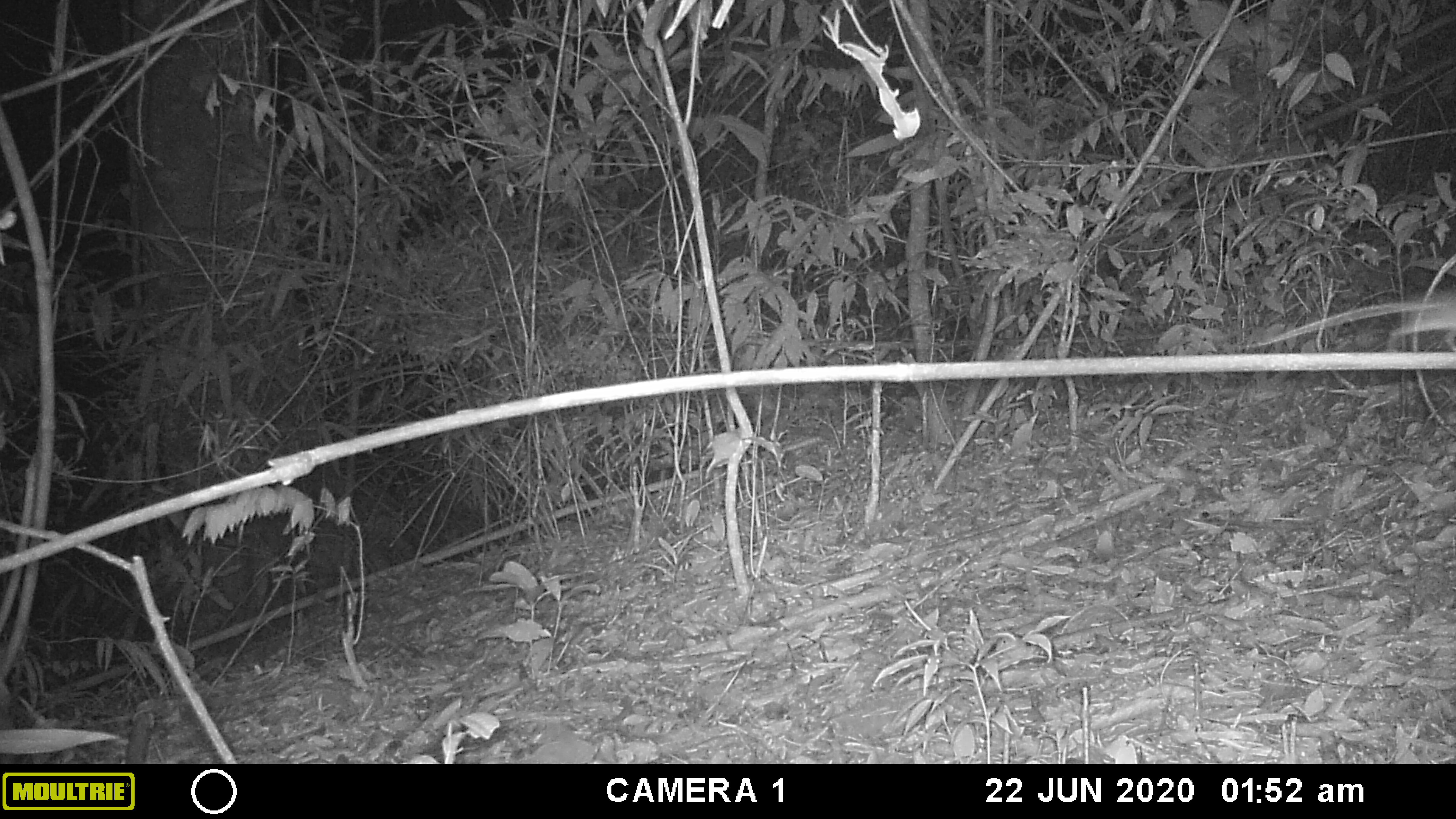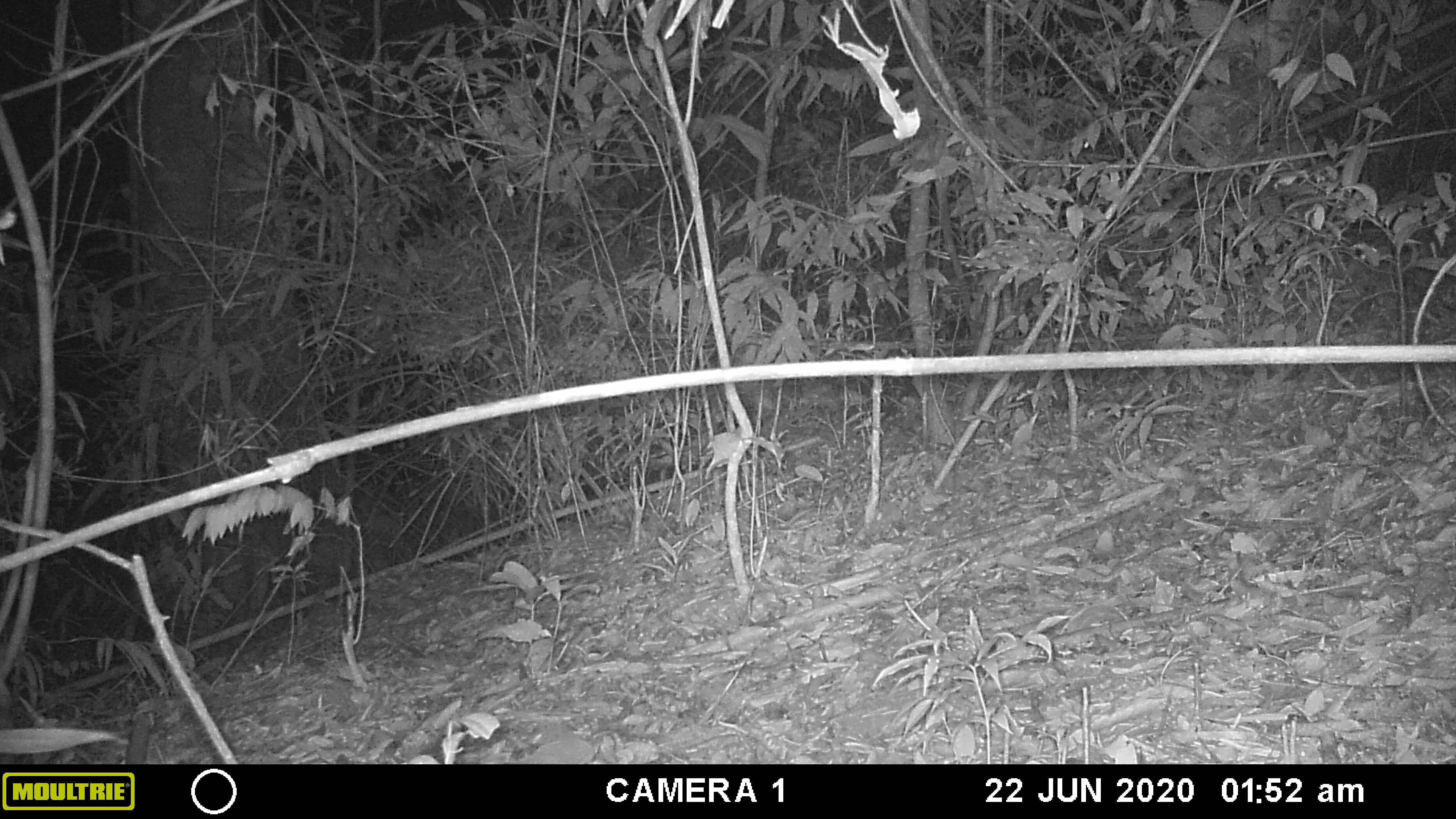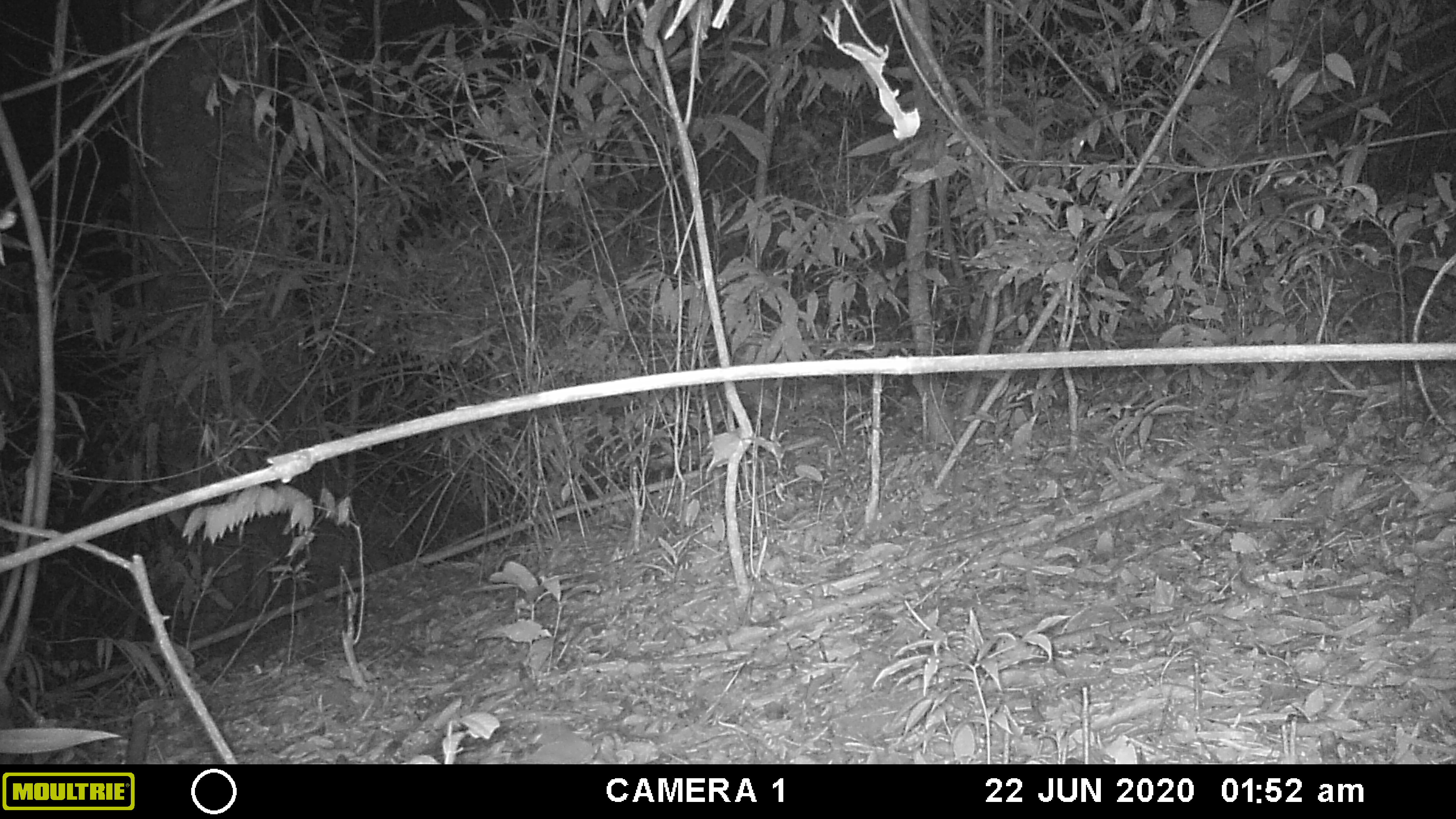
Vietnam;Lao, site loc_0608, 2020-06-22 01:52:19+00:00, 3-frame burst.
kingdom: Animalia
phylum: Chordata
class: Mammalia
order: Rodentia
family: Muridae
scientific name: Muridae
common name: old-world mice and rats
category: unidentified murid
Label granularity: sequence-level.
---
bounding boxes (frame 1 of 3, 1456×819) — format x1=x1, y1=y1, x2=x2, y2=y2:
unidentified murid: x1=1254, y1=289, x2=1456, y2=351